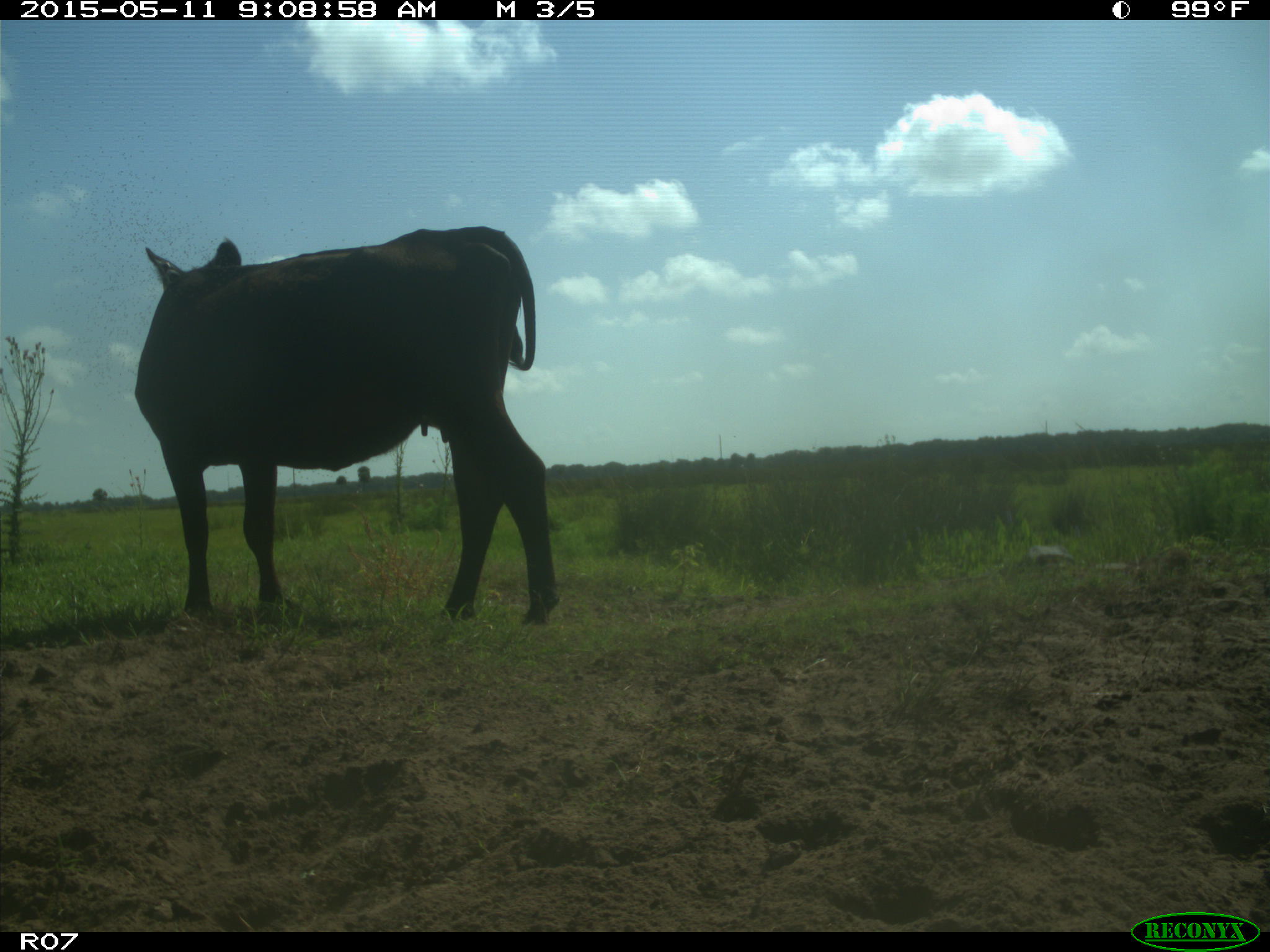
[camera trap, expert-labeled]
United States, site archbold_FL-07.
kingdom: Animalia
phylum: Chordata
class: Mammalia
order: Artiodactyla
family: Bovidae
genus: Bos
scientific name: Bos taurus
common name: domestic cow